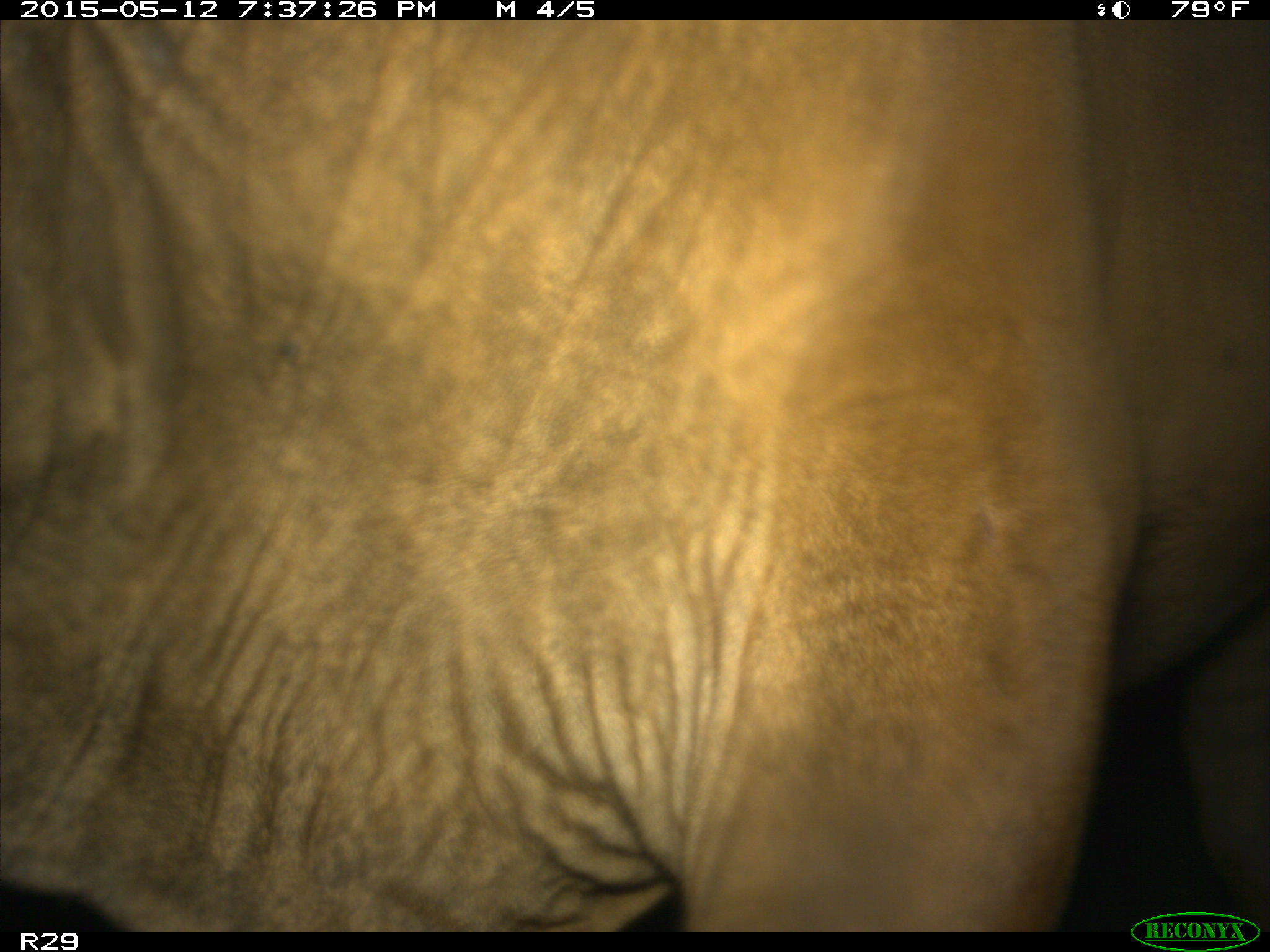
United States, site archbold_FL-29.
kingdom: Animalia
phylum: Chordata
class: Mammalia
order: Artiodactyla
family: Bovidae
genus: Bos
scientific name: Bos taurus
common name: domestic cow